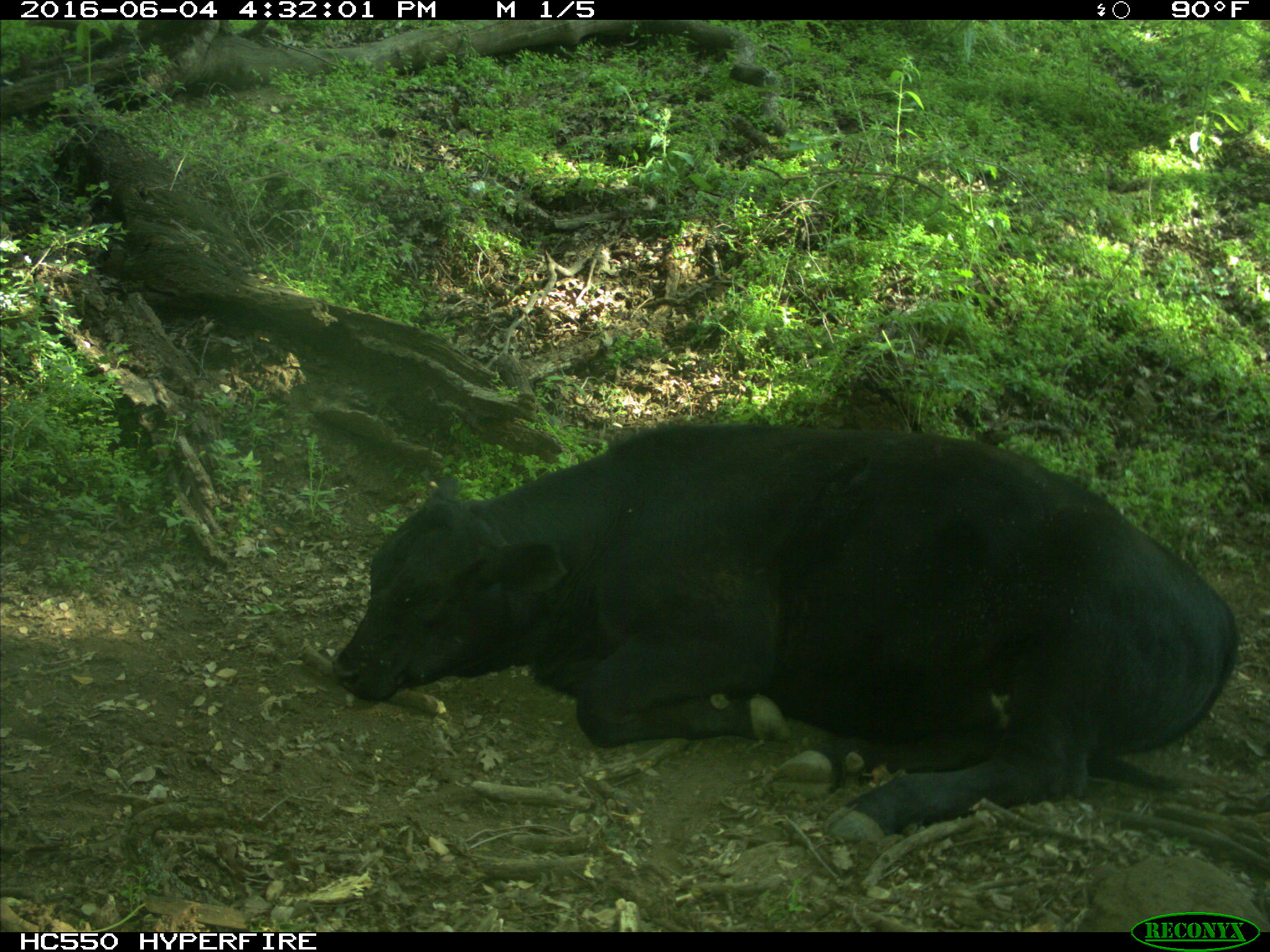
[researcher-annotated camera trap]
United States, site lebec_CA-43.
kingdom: Animalia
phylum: Chordata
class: Mammalia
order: Artiodactyla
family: Bovidae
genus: Bos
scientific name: Bos taurus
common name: domestic cow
Bos taurus (domestic cow).